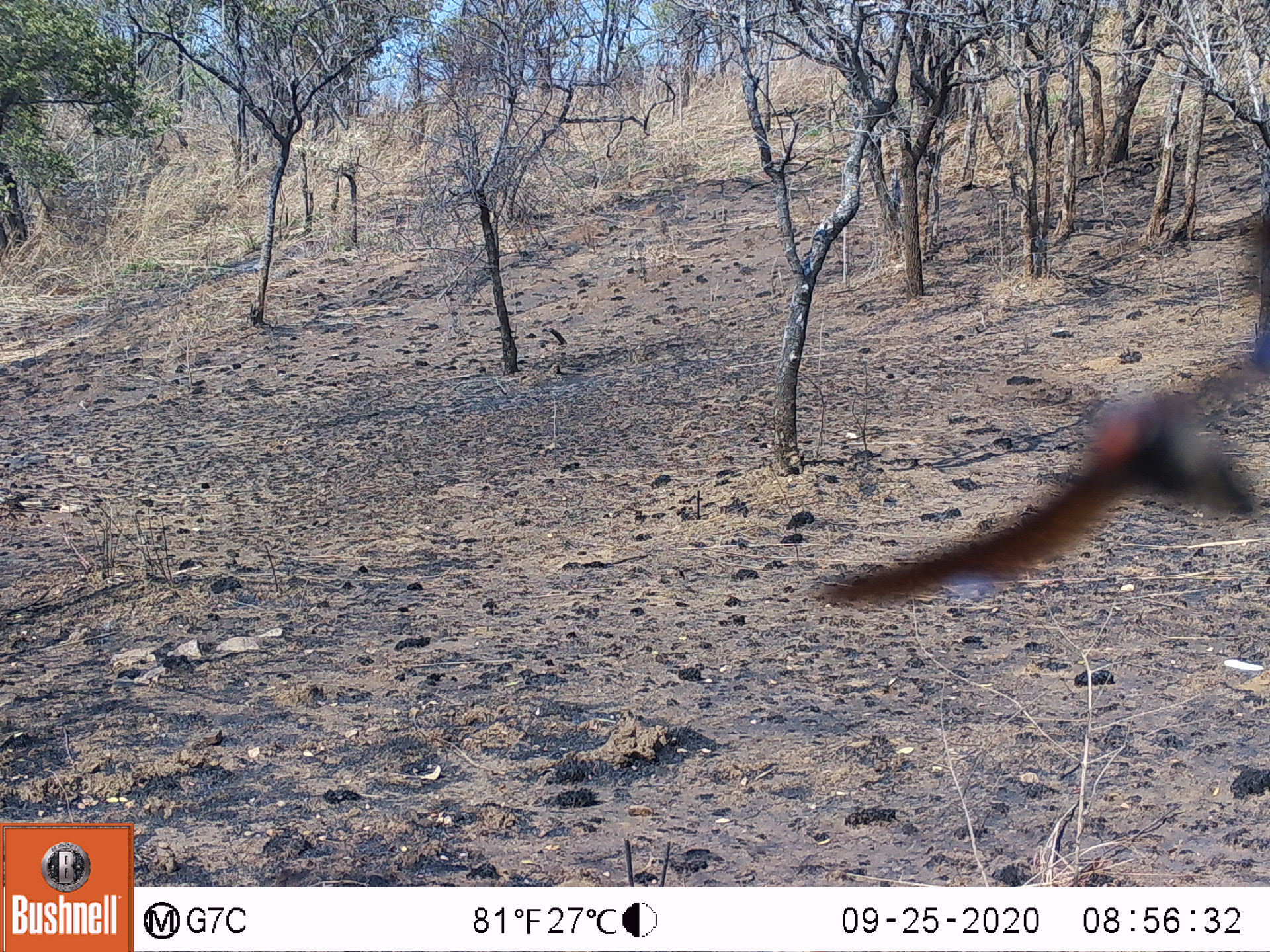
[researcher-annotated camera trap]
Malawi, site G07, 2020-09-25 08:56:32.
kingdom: Animalia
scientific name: Animalia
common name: other animal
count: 1